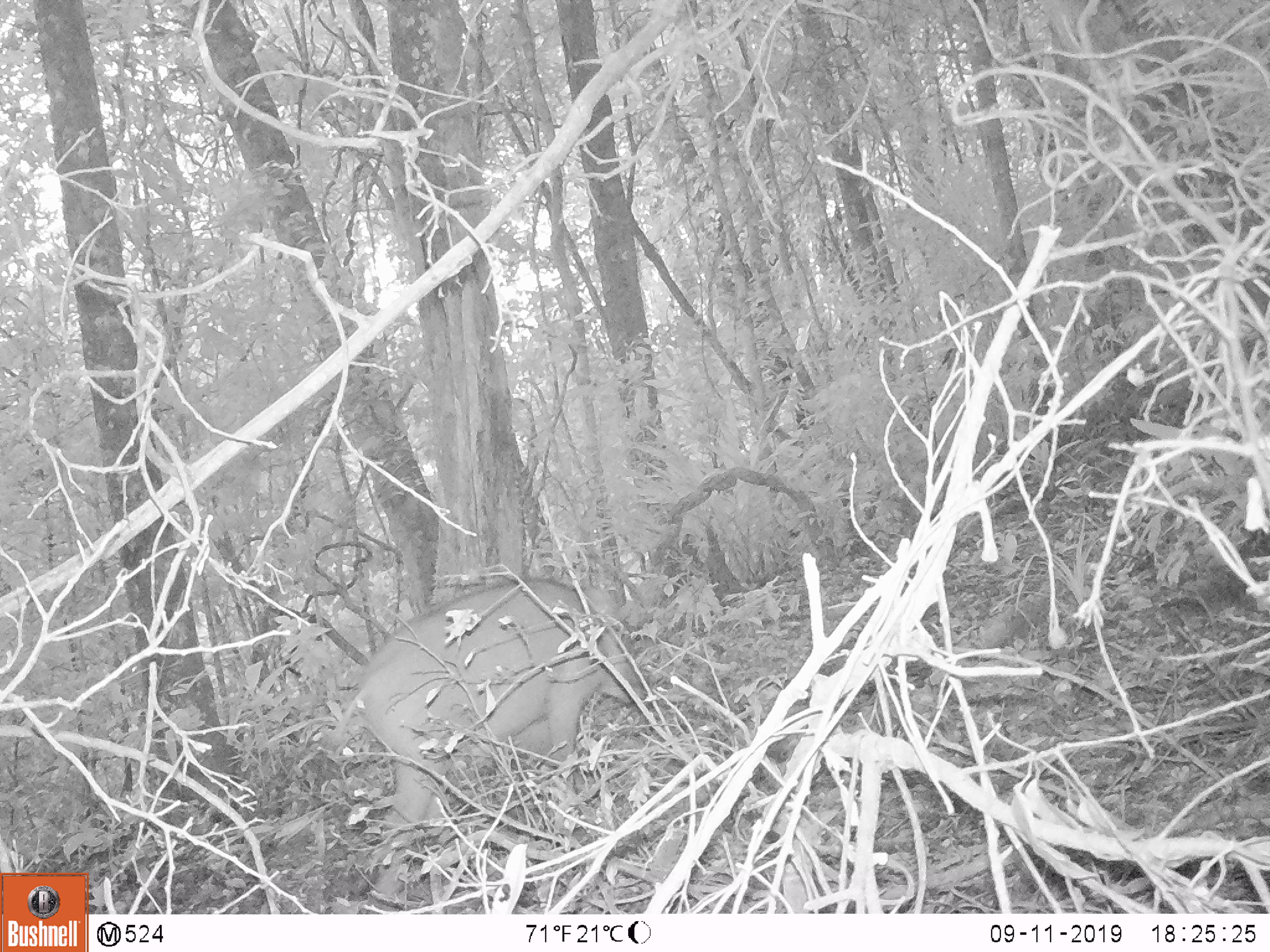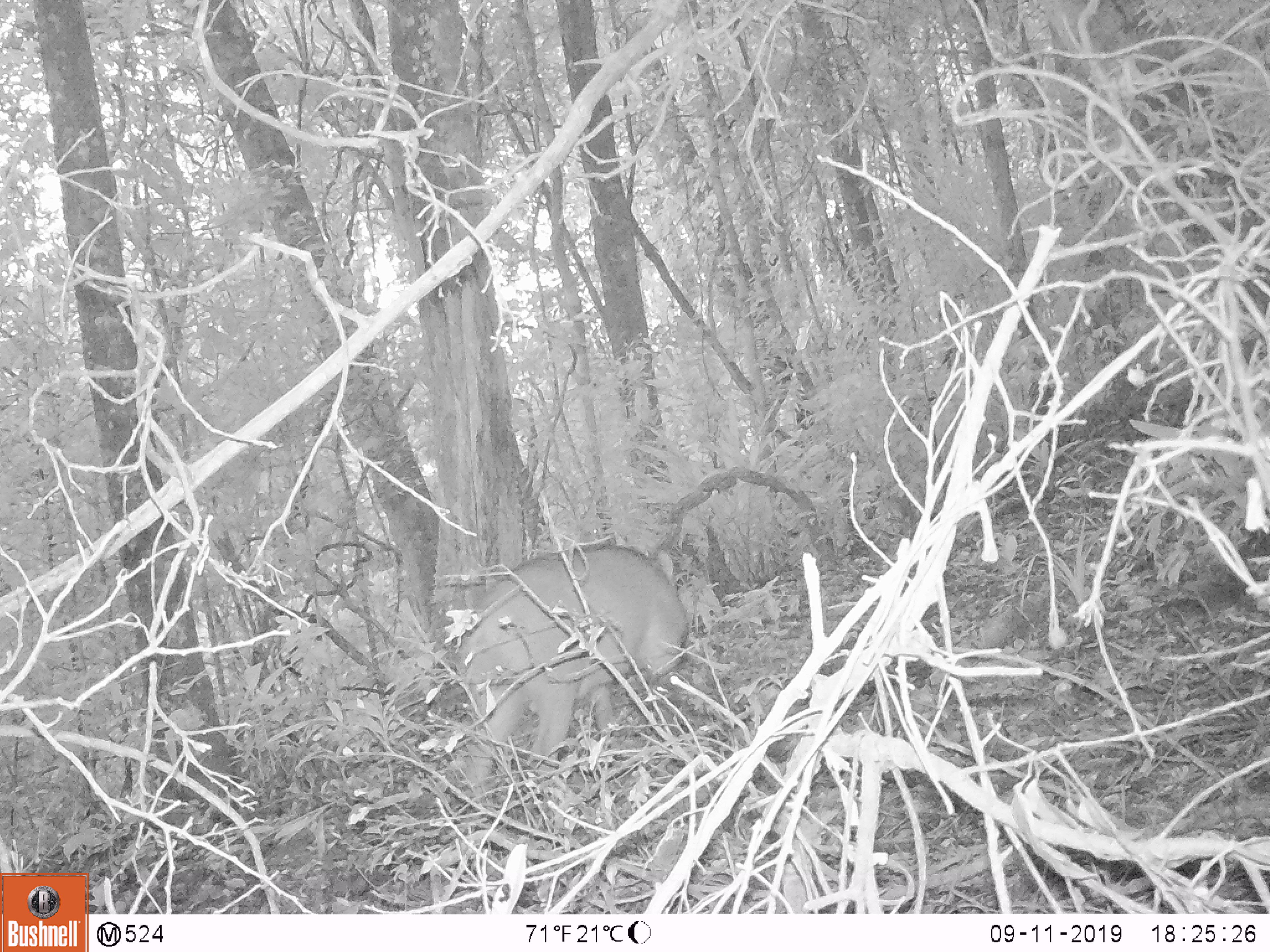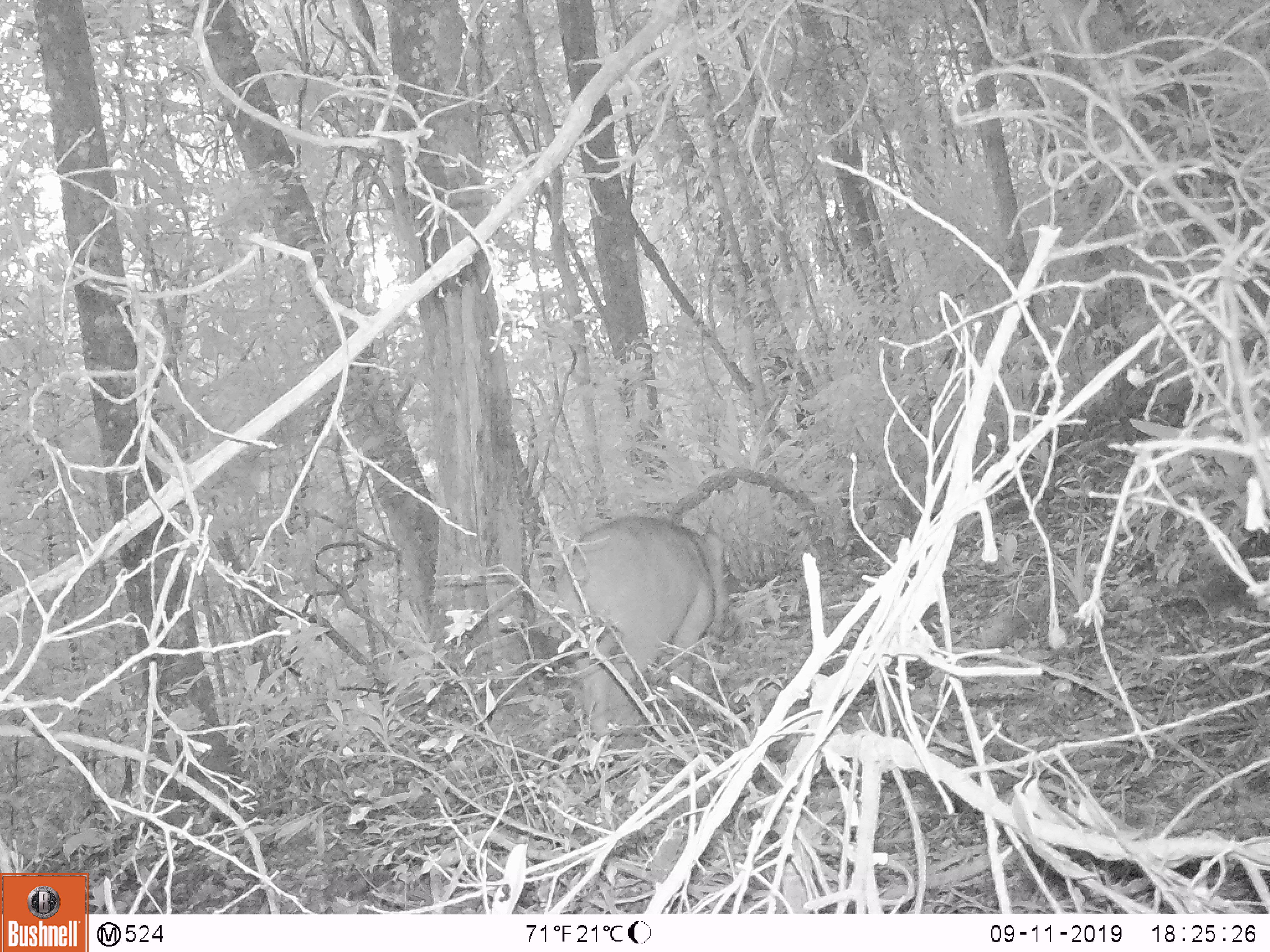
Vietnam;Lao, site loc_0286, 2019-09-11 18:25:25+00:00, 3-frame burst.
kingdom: Animalia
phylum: Chordata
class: Mammalia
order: Artiodactyla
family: Suidae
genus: Sus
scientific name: Sus scrofa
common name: eurasian wild pig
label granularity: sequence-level